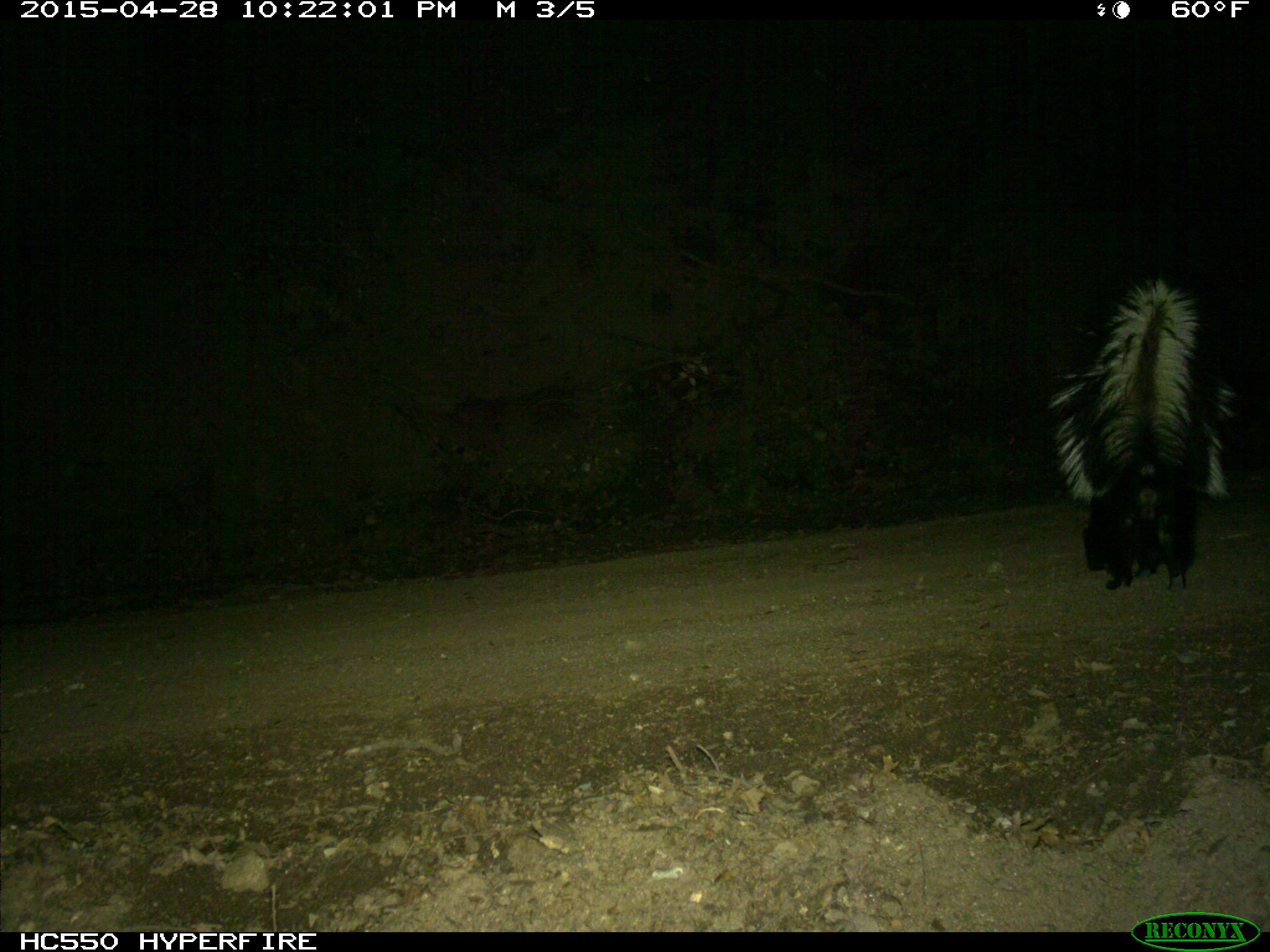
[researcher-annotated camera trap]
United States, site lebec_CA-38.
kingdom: Animalia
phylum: Chordata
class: Mammalia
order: Carnivora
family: Mephitidae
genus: Mephitis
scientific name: Mephitis mephitis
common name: striped skunk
Mephitis mephitis (striped skunk).